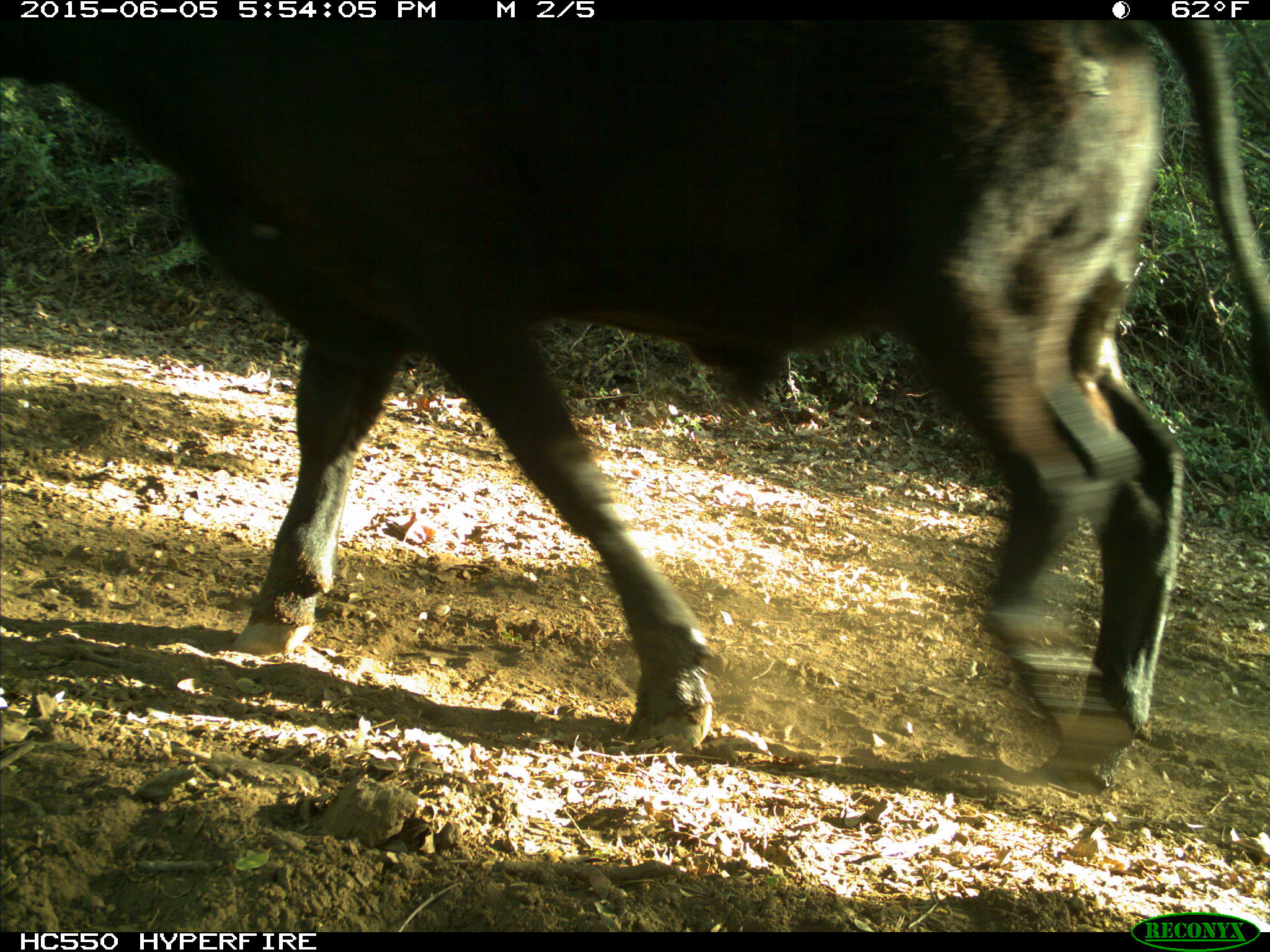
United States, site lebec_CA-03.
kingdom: Animalia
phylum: Chordata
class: Mammalia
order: Artiodactyla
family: Bovidae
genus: Bos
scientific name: Bos taurus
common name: domestic cow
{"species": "Bos taurus (domestic cow)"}